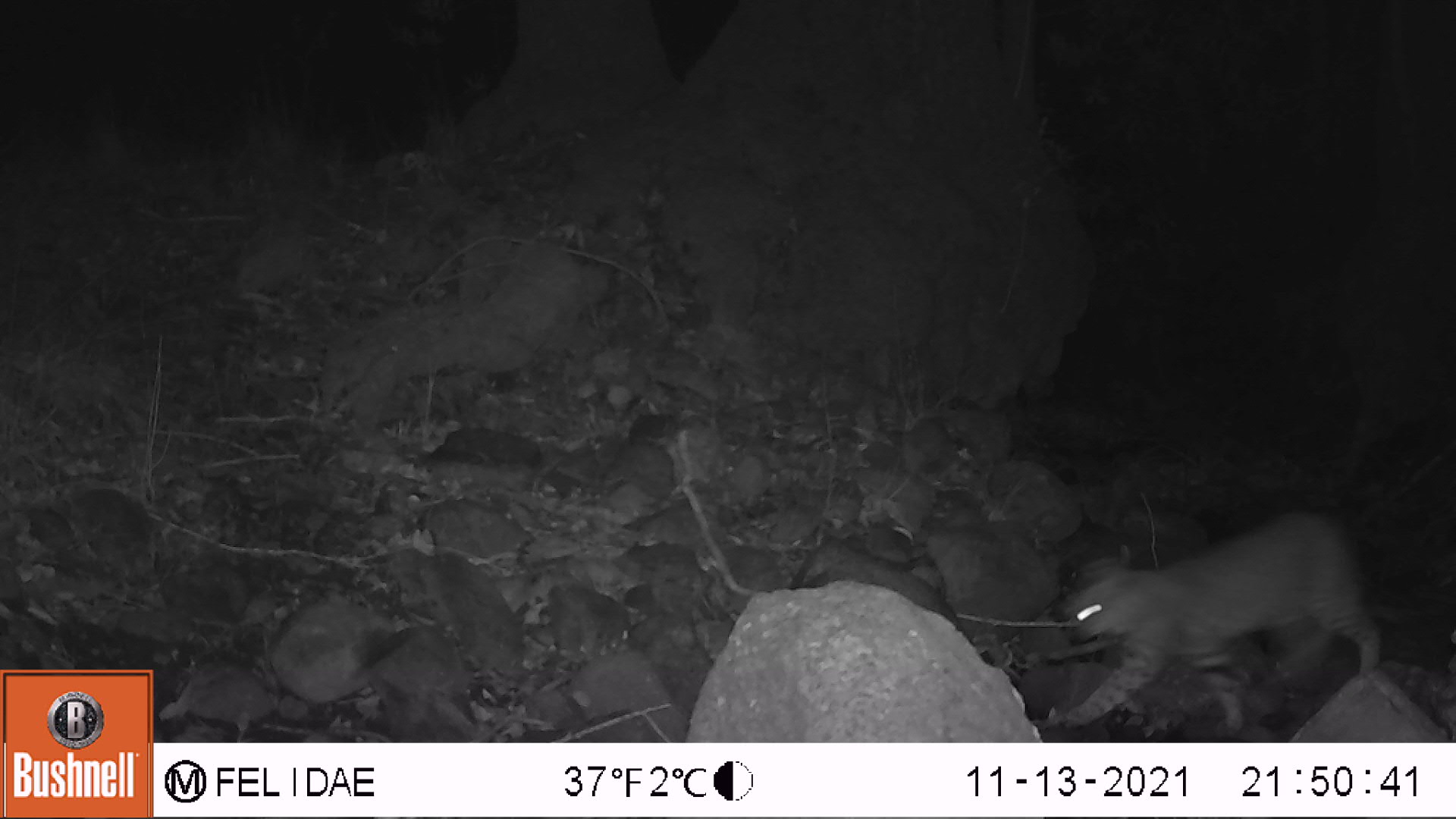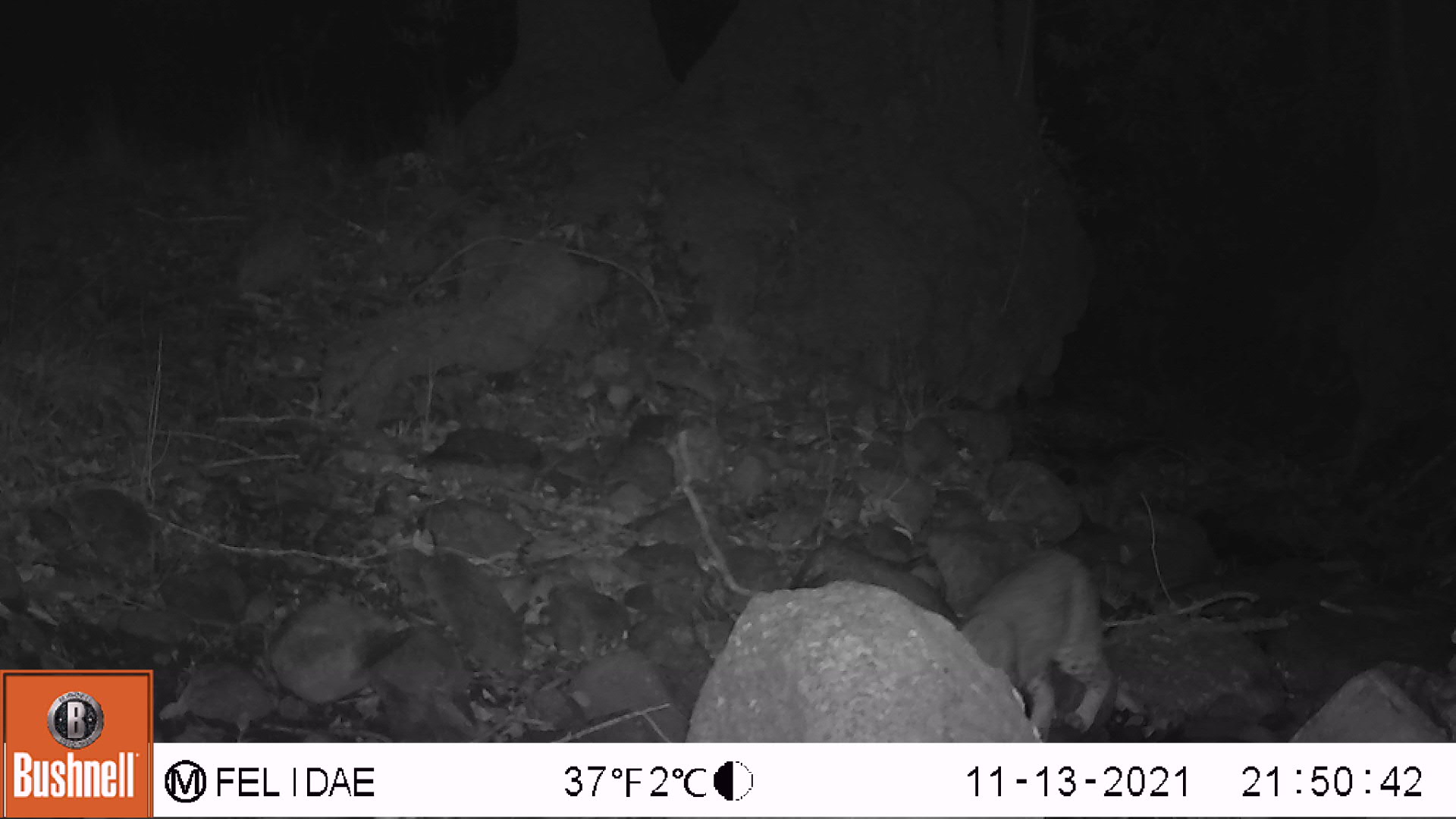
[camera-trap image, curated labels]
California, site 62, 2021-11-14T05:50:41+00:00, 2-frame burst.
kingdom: Animalia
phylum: Chordata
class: Mammalia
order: Carnivora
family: Felidae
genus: Lynx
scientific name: Lynx rufus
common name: bobcat